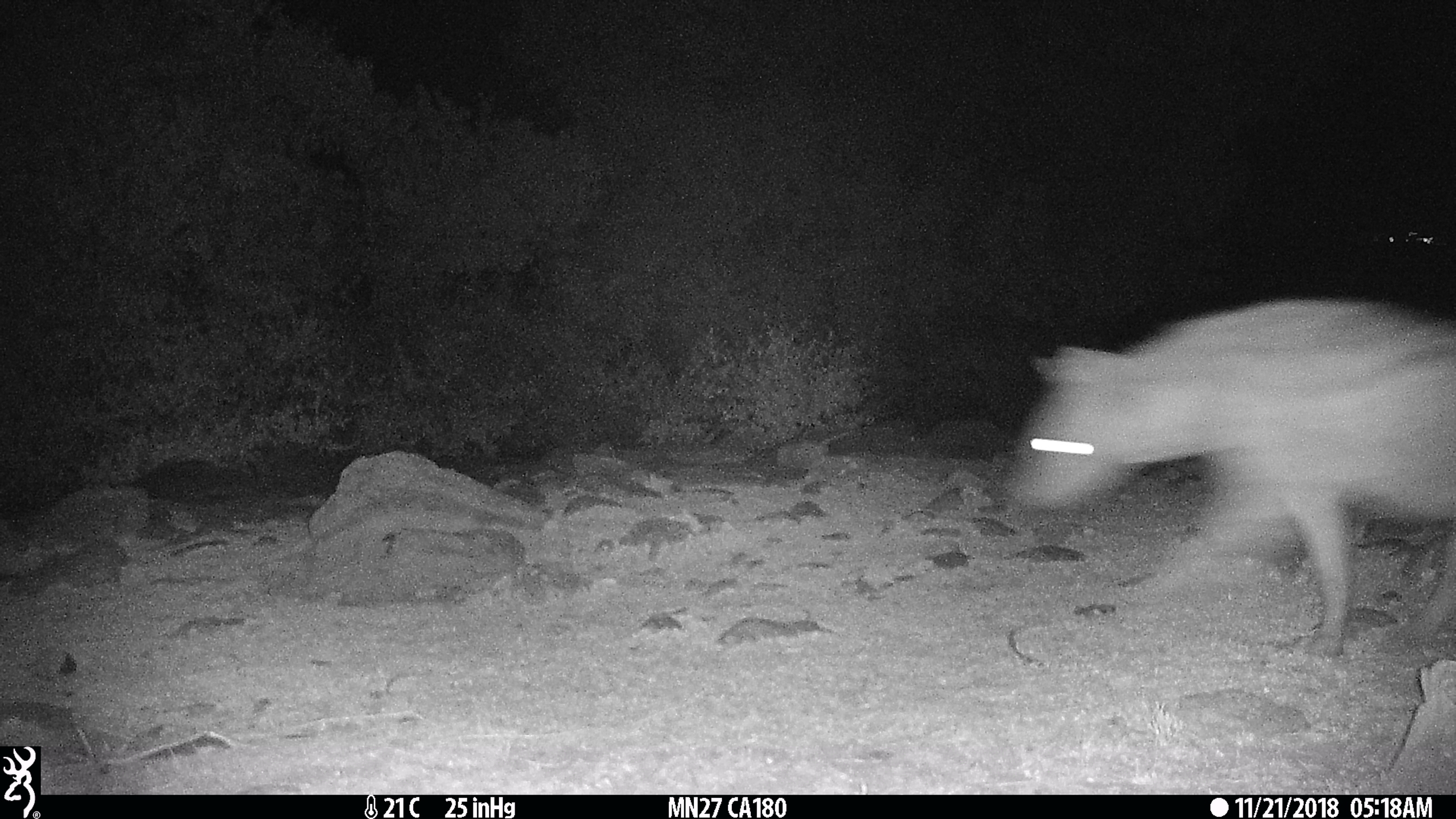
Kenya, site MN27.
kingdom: Animalia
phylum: Chordata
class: Mammalia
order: Carnivora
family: Hyaenidae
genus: Crocuta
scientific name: Crocuta crocuta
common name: spotted hyena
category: hyena spotted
Hyena spotted (spotted hyena) (Crocuta crocuta).